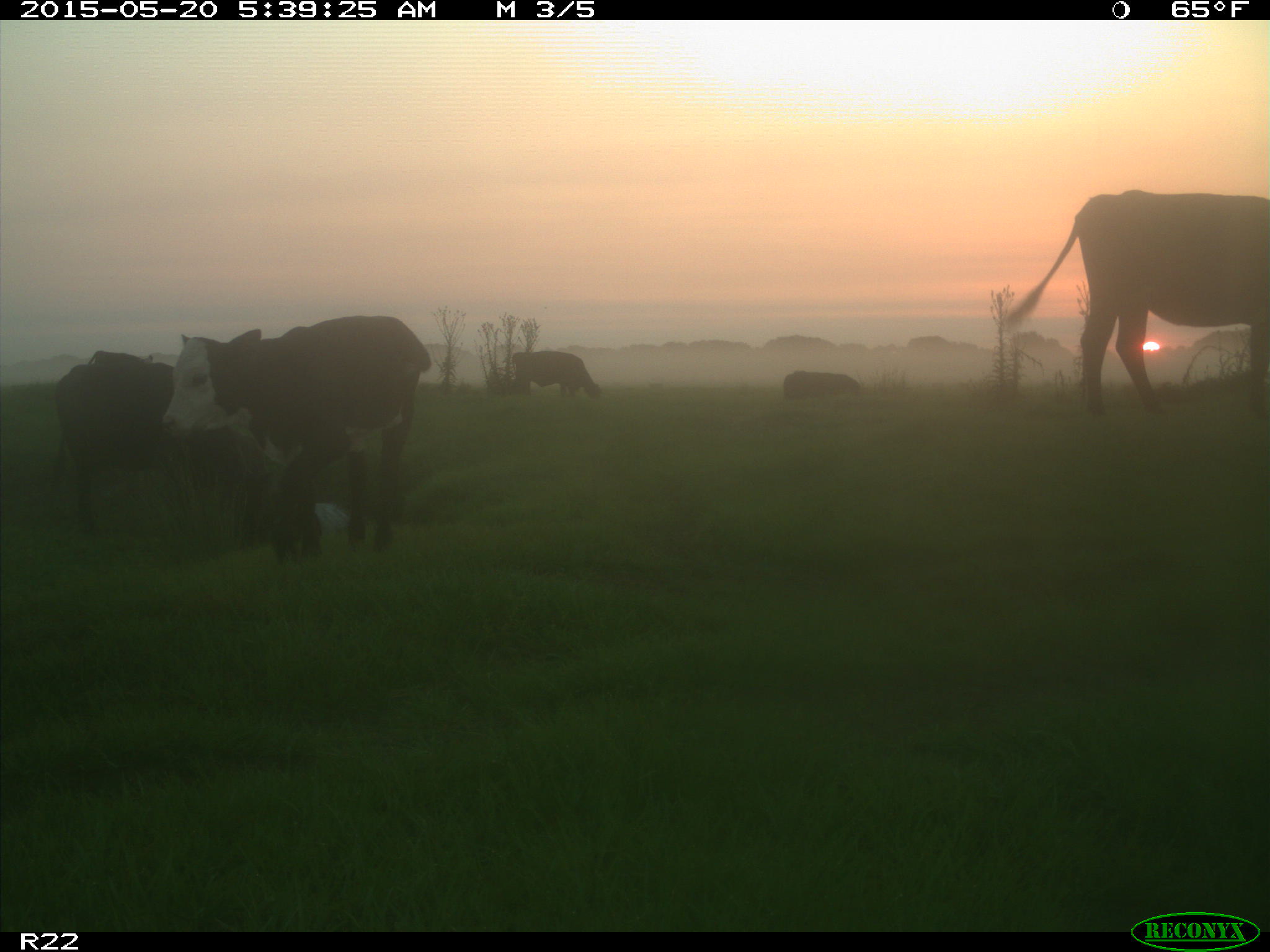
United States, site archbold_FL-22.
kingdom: Animalia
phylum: Chordata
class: Mammalia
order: Artiodactyla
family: Bovidae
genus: Bos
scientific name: Bos taurus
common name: domestic cow